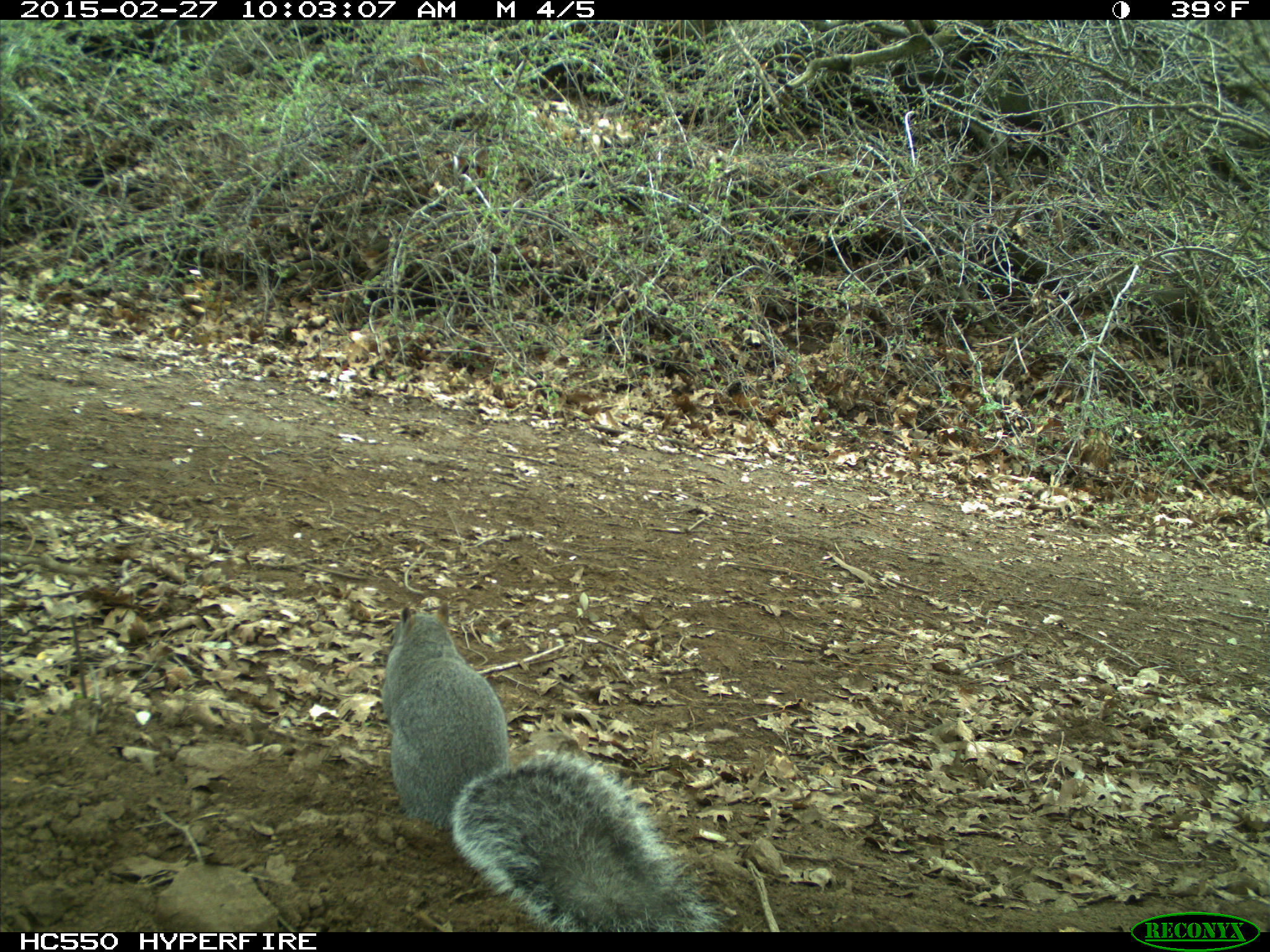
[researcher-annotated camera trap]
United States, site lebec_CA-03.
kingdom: Animalia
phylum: Chordata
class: Mammalia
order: Rodentia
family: Sciuridae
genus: Sciurus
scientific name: Sciurus carolinensis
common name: eastern gray squirrel